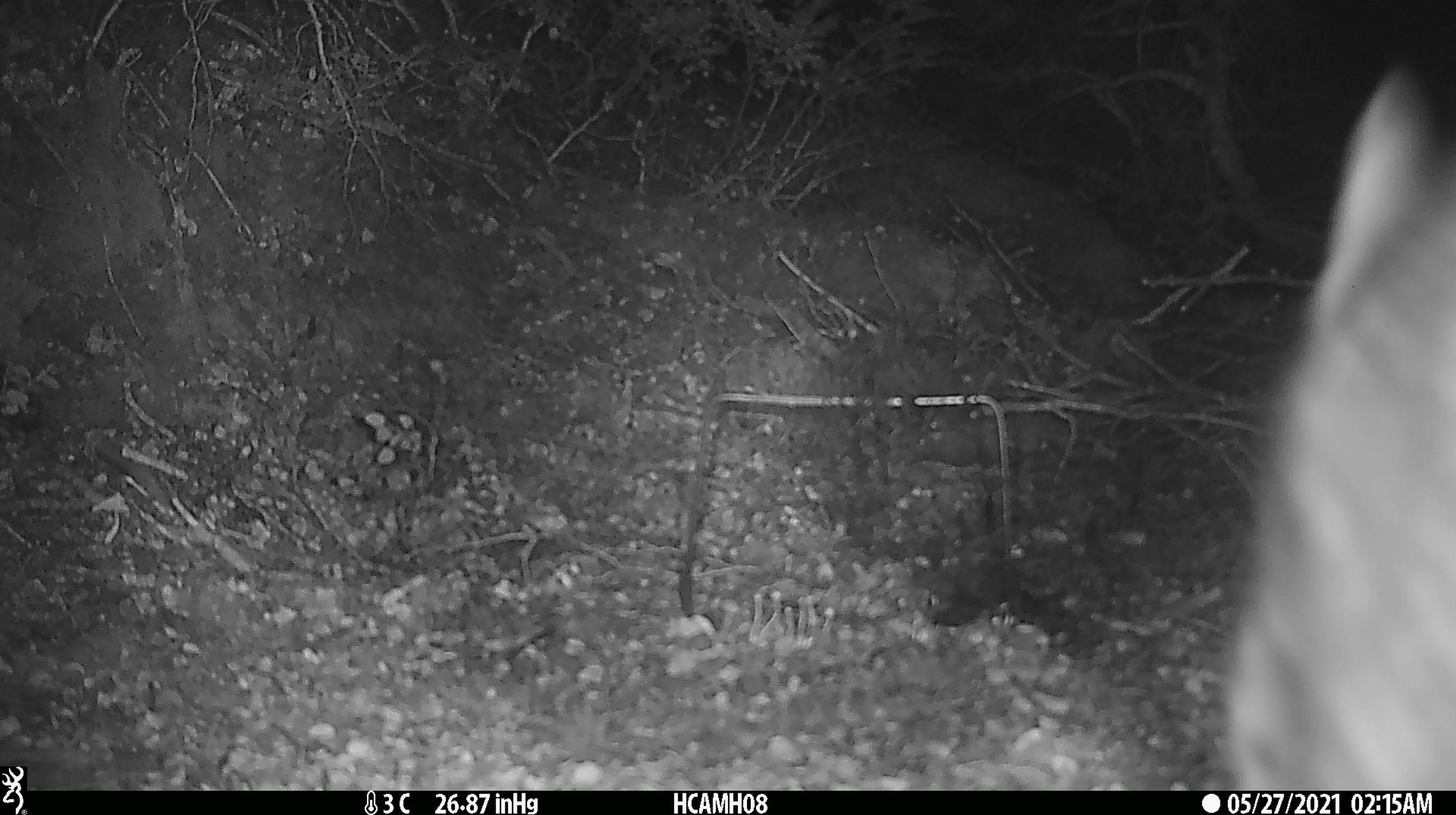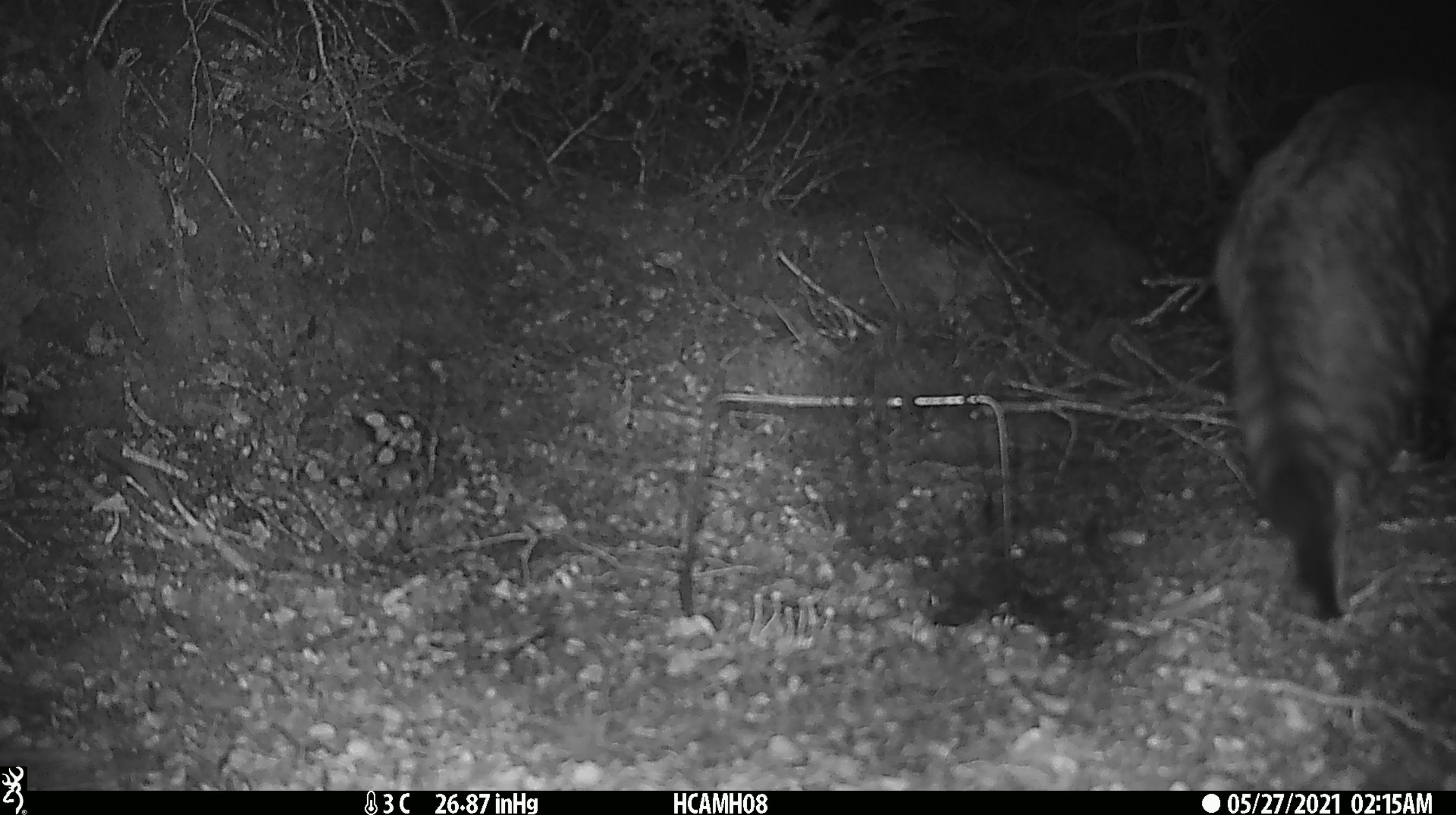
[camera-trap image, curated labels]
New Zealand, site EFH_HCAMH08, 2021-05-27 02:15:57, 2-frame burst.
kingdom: Animalia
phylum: Chordata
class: Mammalia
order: Carnivora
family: Felidae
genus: Felis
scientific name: Felis catus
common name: domestic cat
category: cat